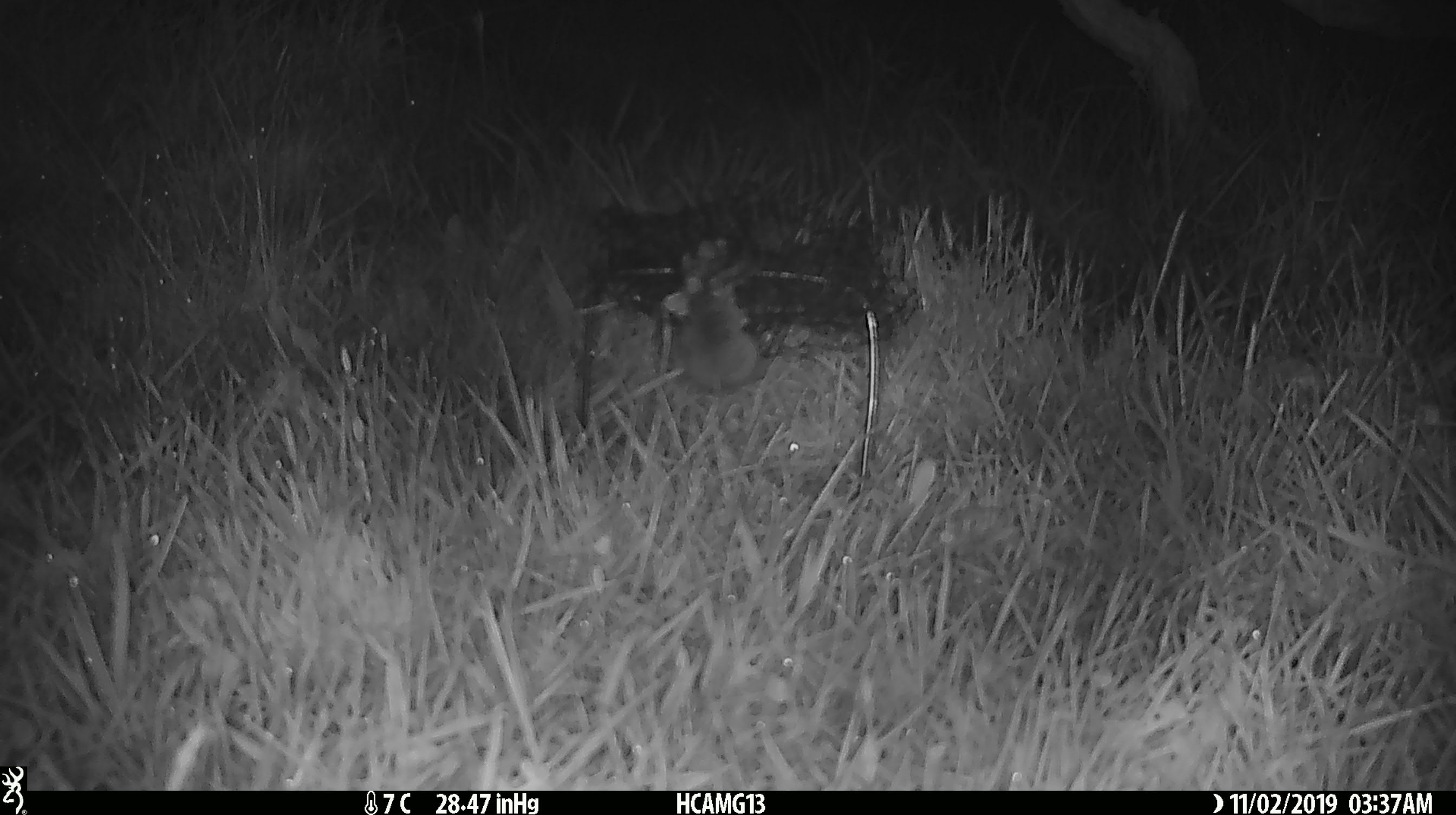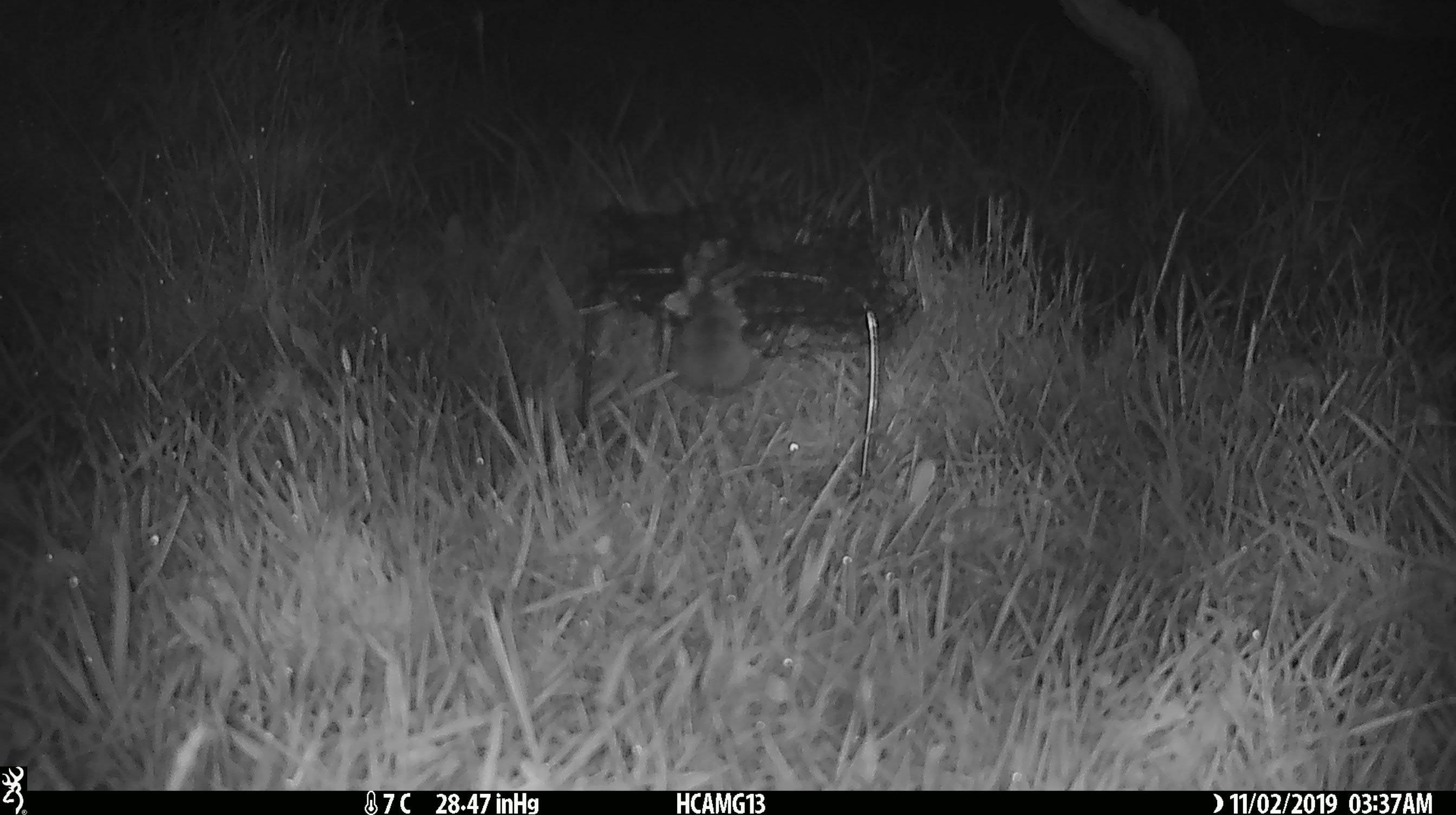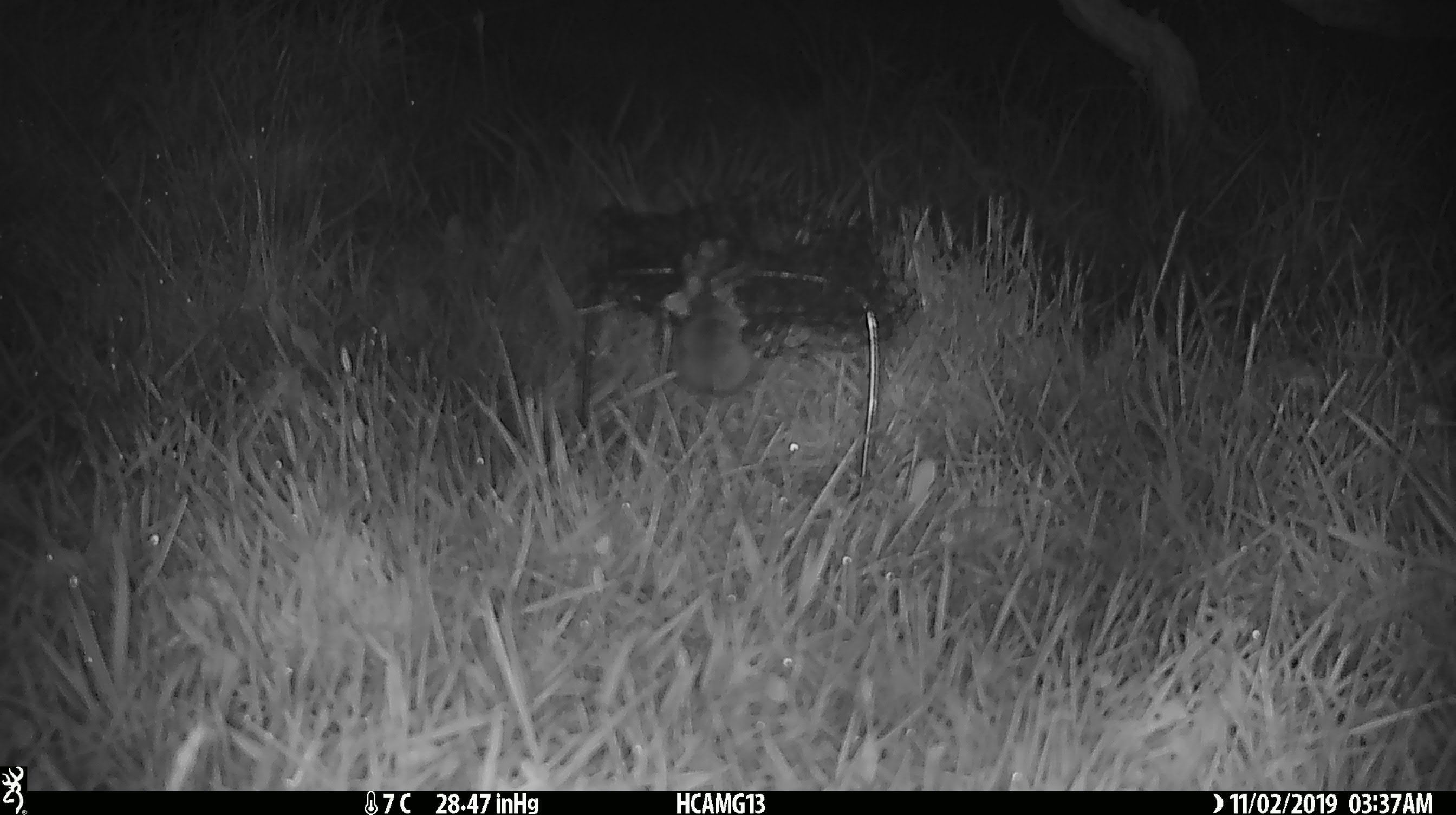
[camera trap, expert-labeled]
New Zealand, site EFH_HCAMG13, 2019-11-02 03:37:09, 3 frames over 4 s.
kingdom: Animalia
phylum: Chordata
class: Mammalia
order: Rodentia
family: Muridae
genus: Mus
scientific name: Mus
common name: mouse